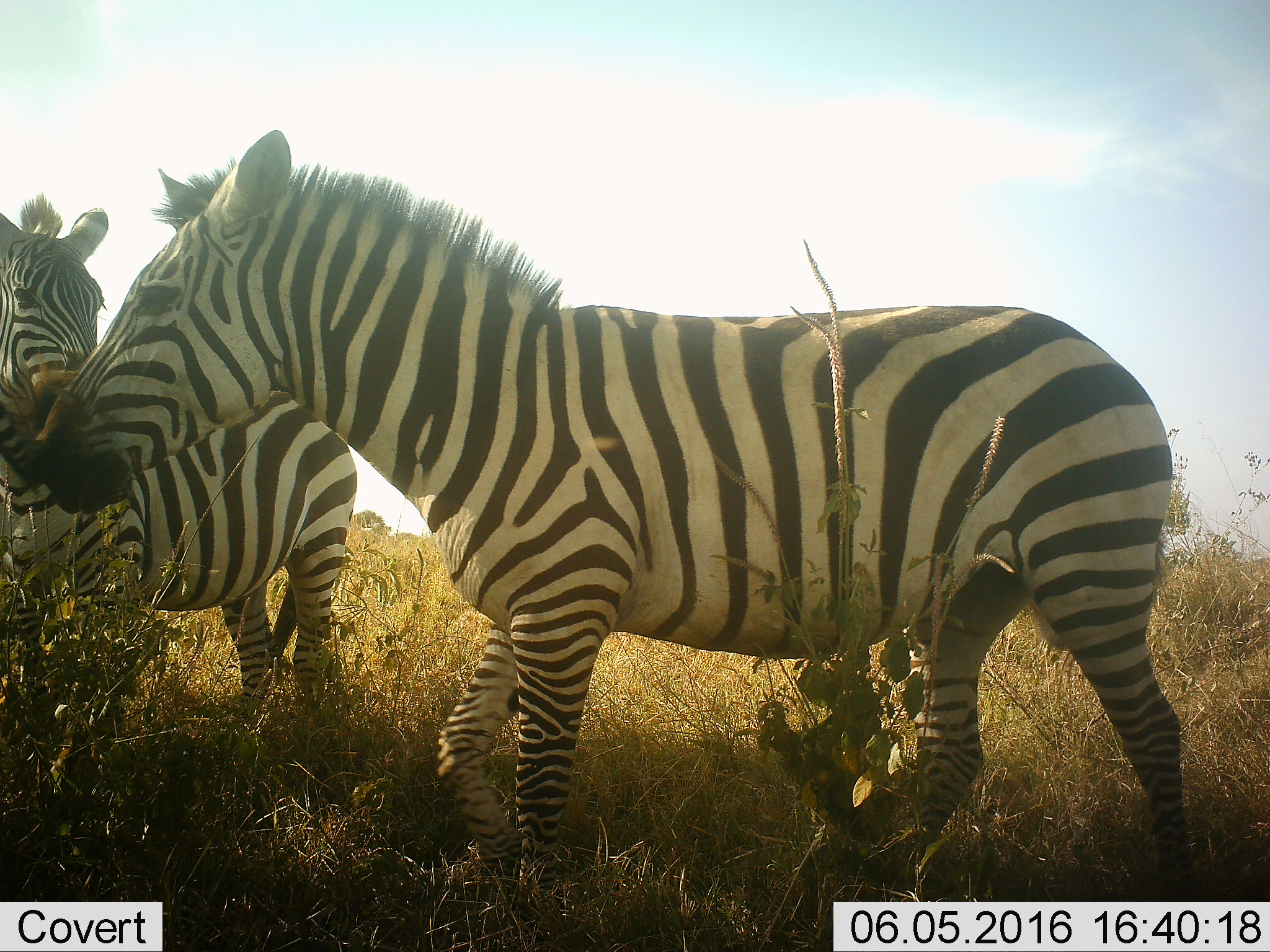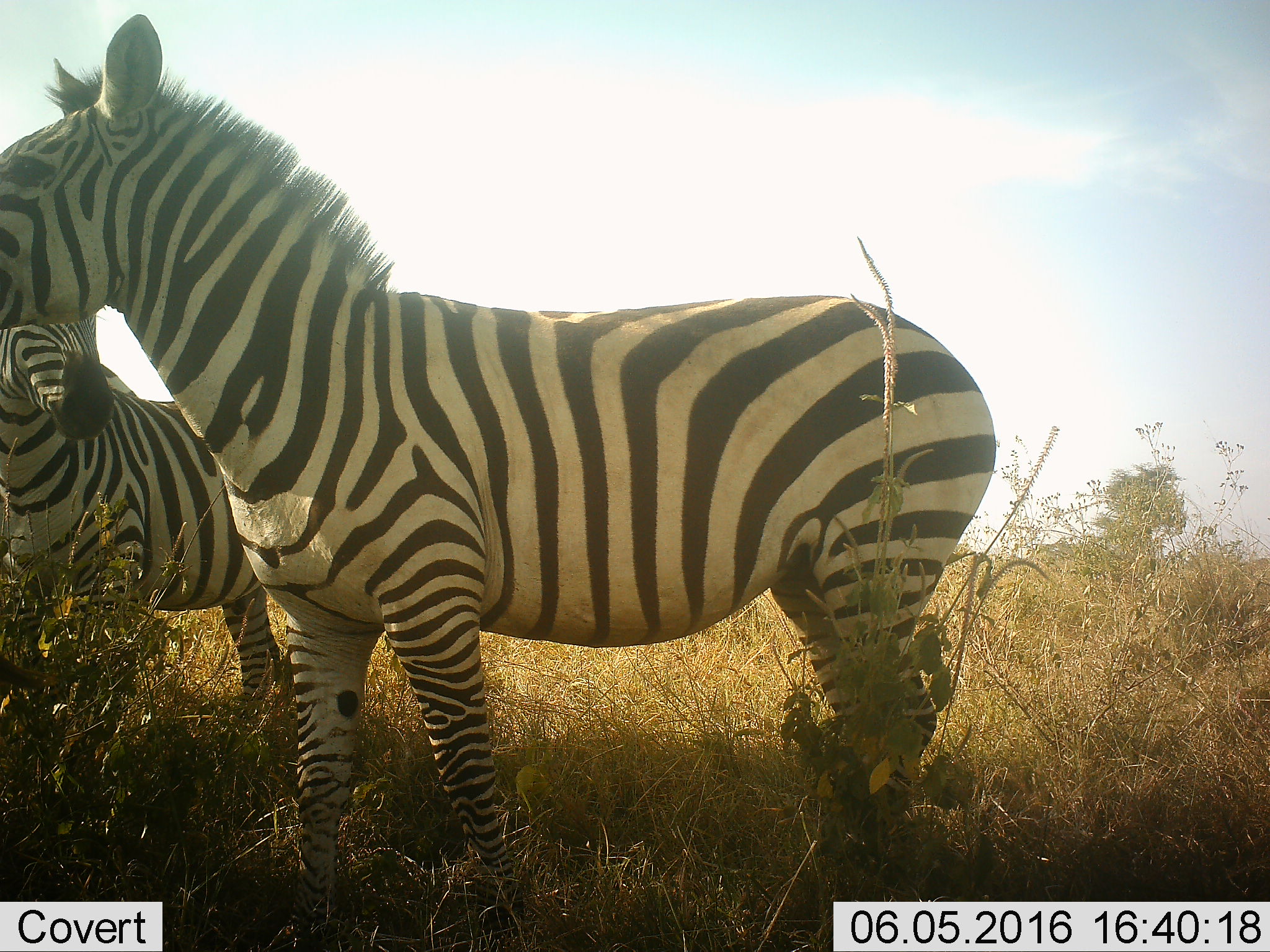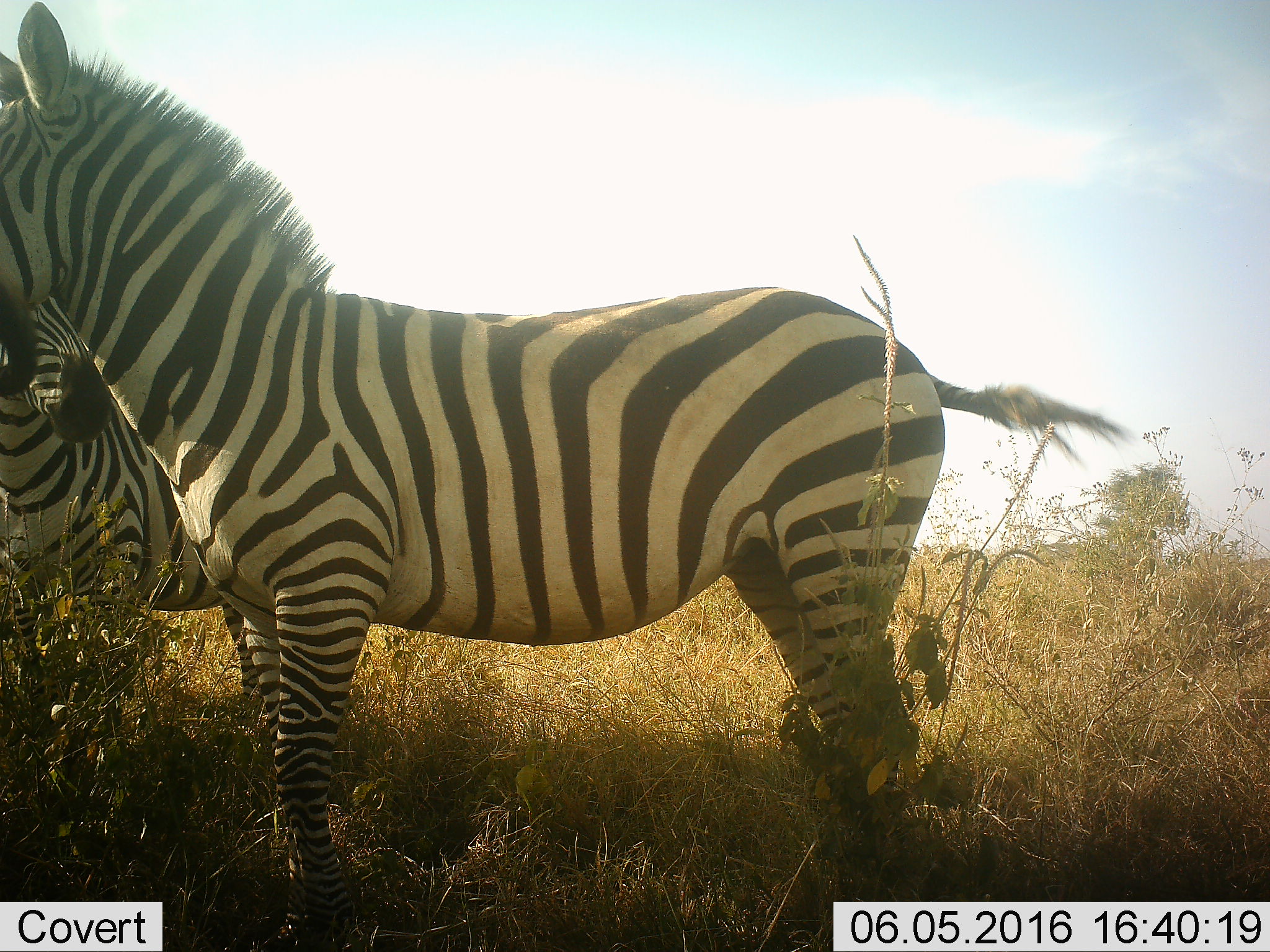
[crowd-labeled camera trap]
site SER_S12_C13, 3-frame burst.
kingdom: Animalia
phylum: Chordata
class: Mammalia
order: Perissodactyla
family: Equidae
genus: Equus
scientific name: Equus quagga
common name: plains zebra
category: zebraplains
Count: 2.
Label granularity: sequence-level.